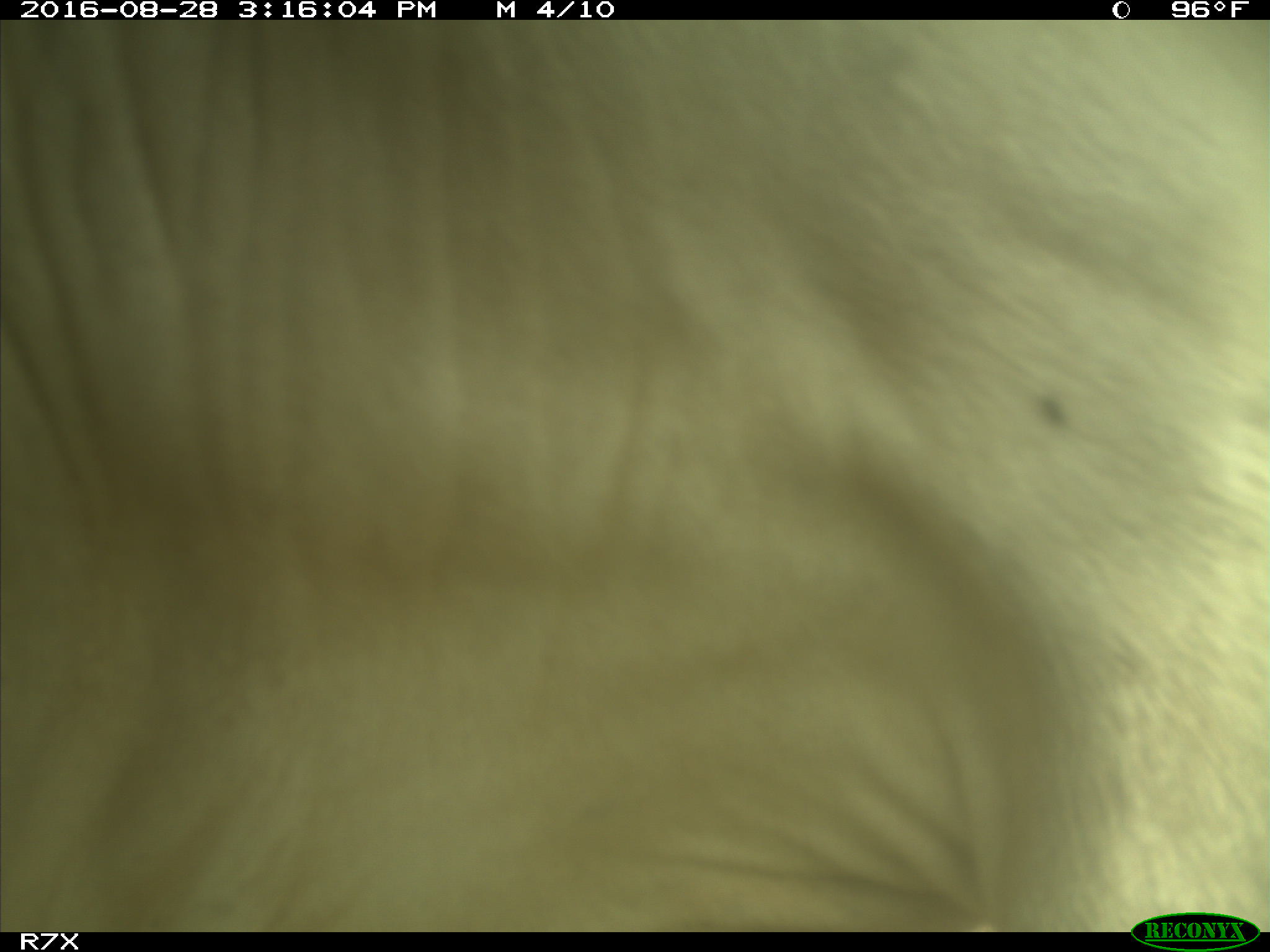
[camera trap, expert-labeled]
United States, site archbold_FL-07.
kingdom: Animalia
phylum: Chordata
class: Mammalia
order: Artiodactyla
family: Bovidae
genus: Bos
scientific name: Bos taurus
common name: domestic cow